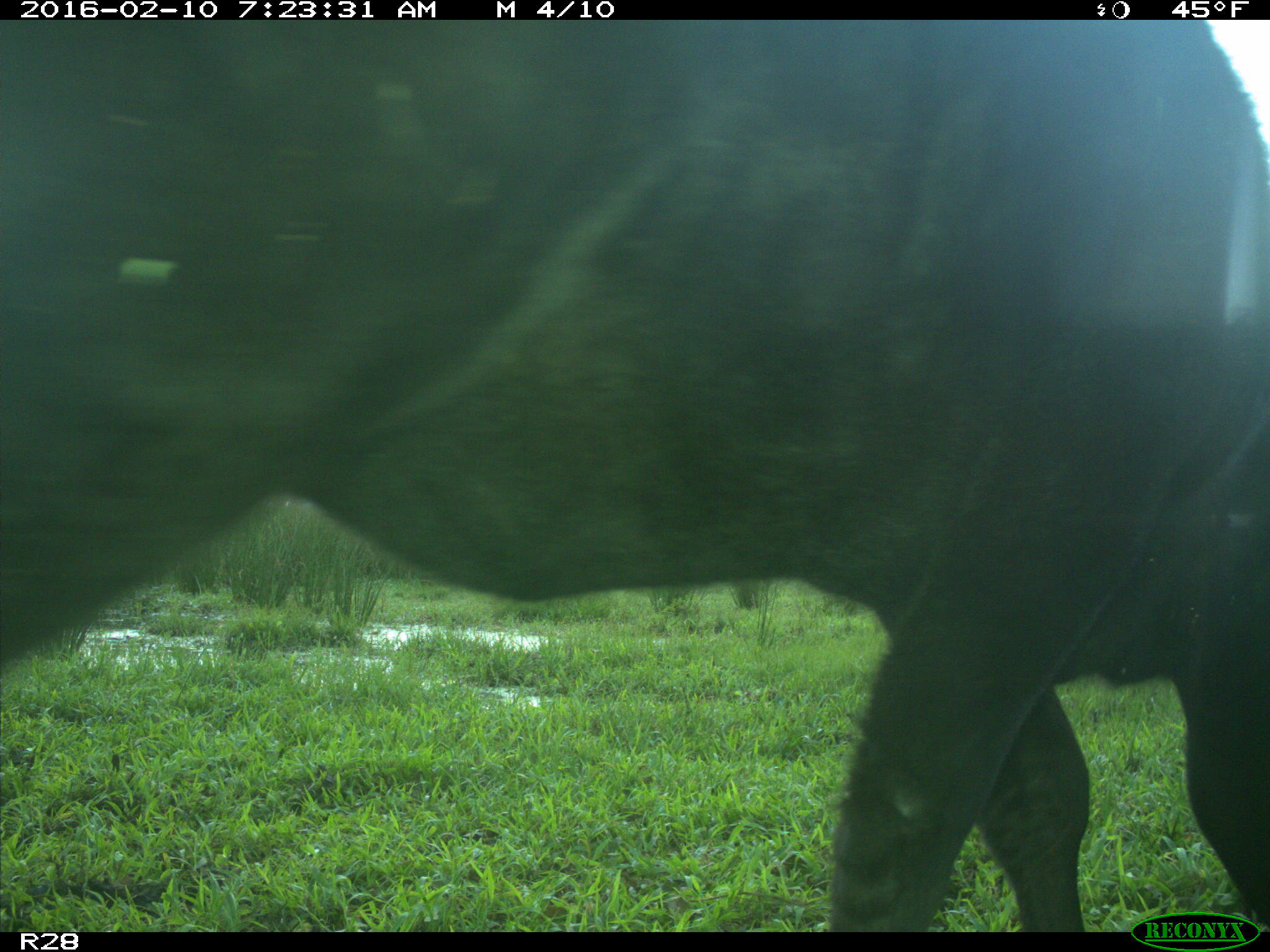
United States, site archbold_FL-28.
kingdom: Animalia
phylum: Chordata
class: Mammalia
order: Artiodactyla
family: Bovidae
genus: Bos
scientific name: Bos taurus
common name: domestic cow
Bos taurus (domestic cow).